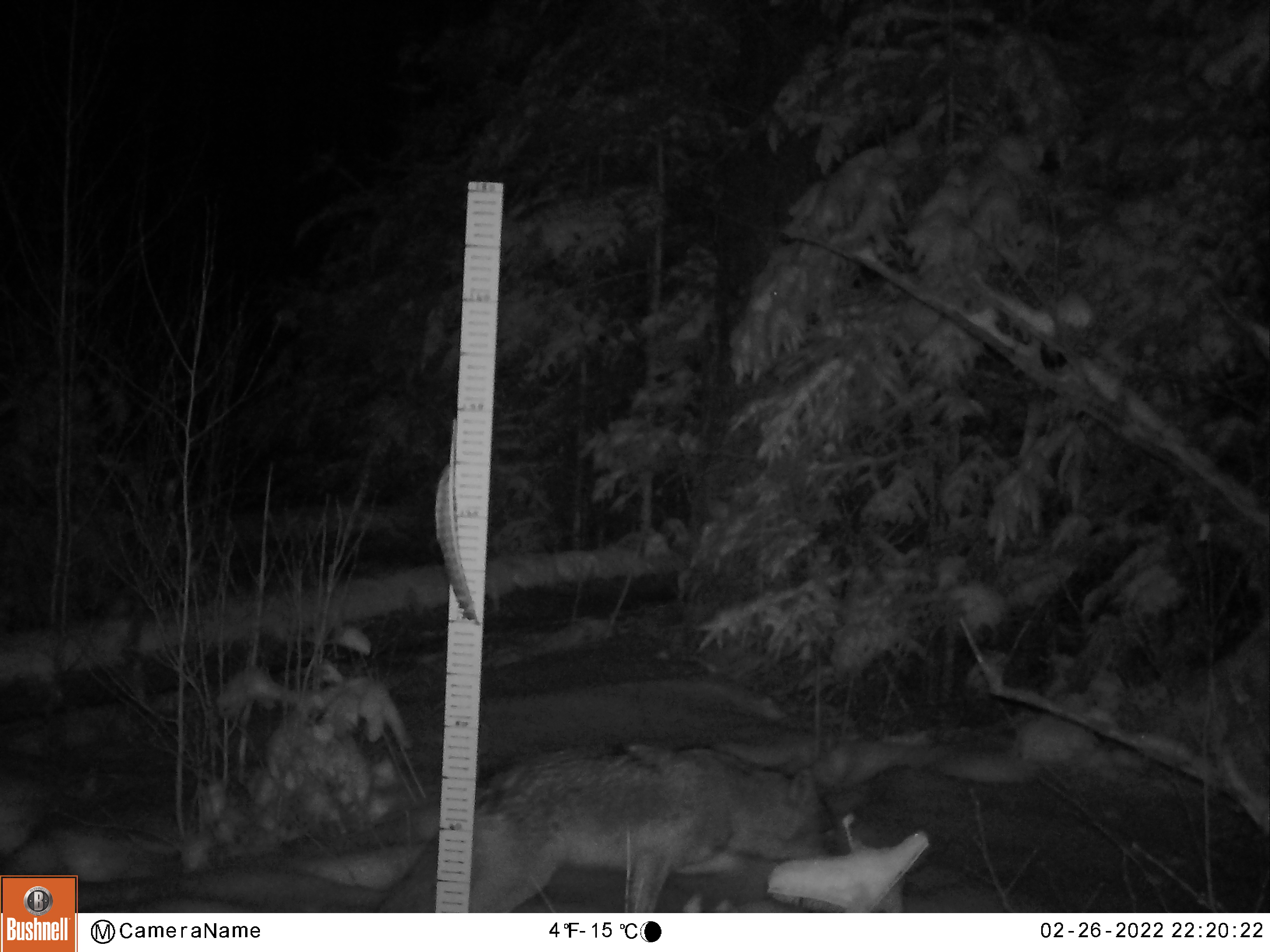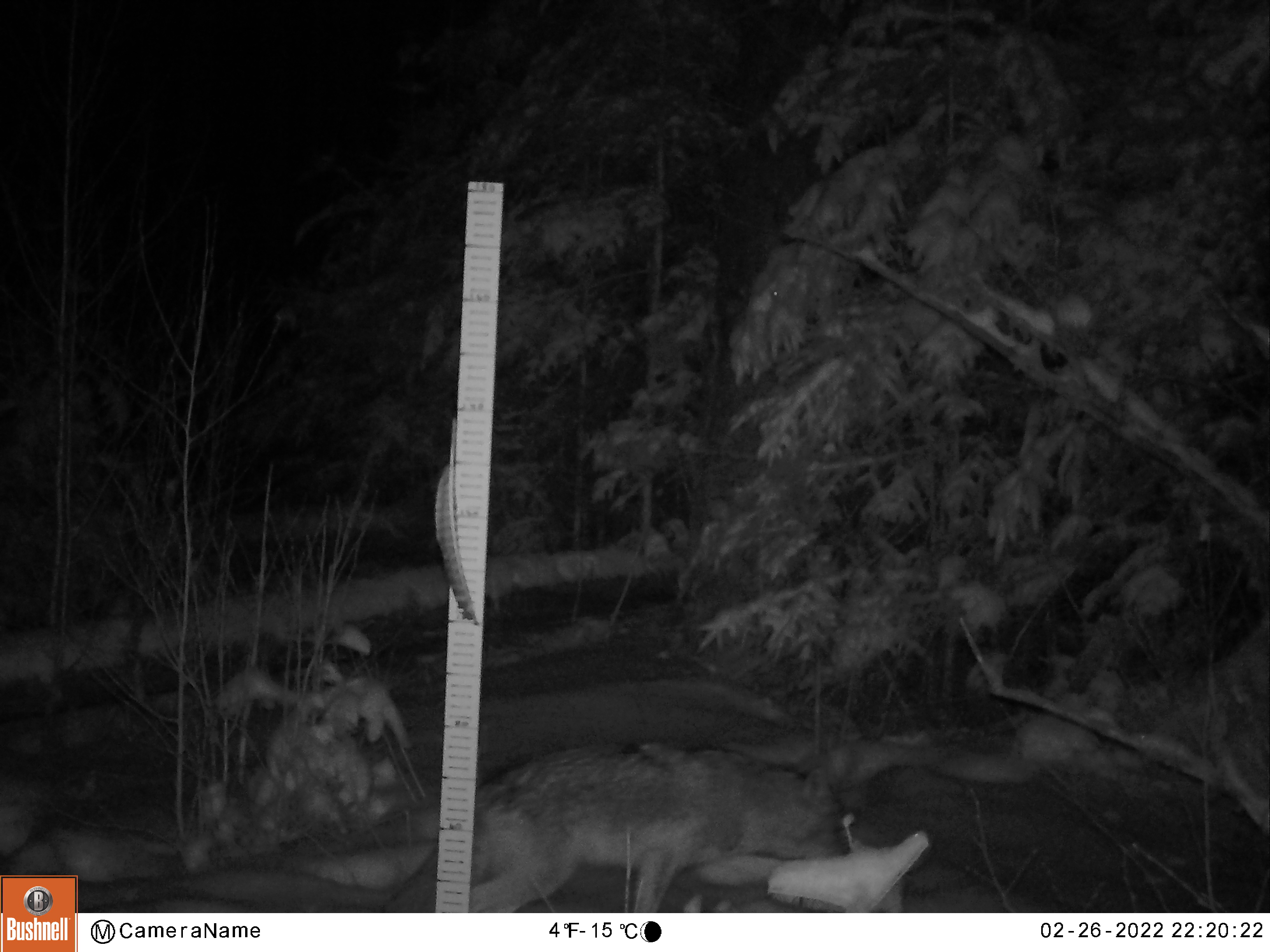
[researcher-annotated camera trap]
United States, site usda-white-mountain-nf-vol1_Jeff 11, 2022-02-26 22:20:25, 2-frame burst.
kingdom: Animalia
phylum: Chordata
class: Mammalia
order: Carnivora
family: Canidae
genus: Canis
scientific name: Canis latrans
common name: coyote